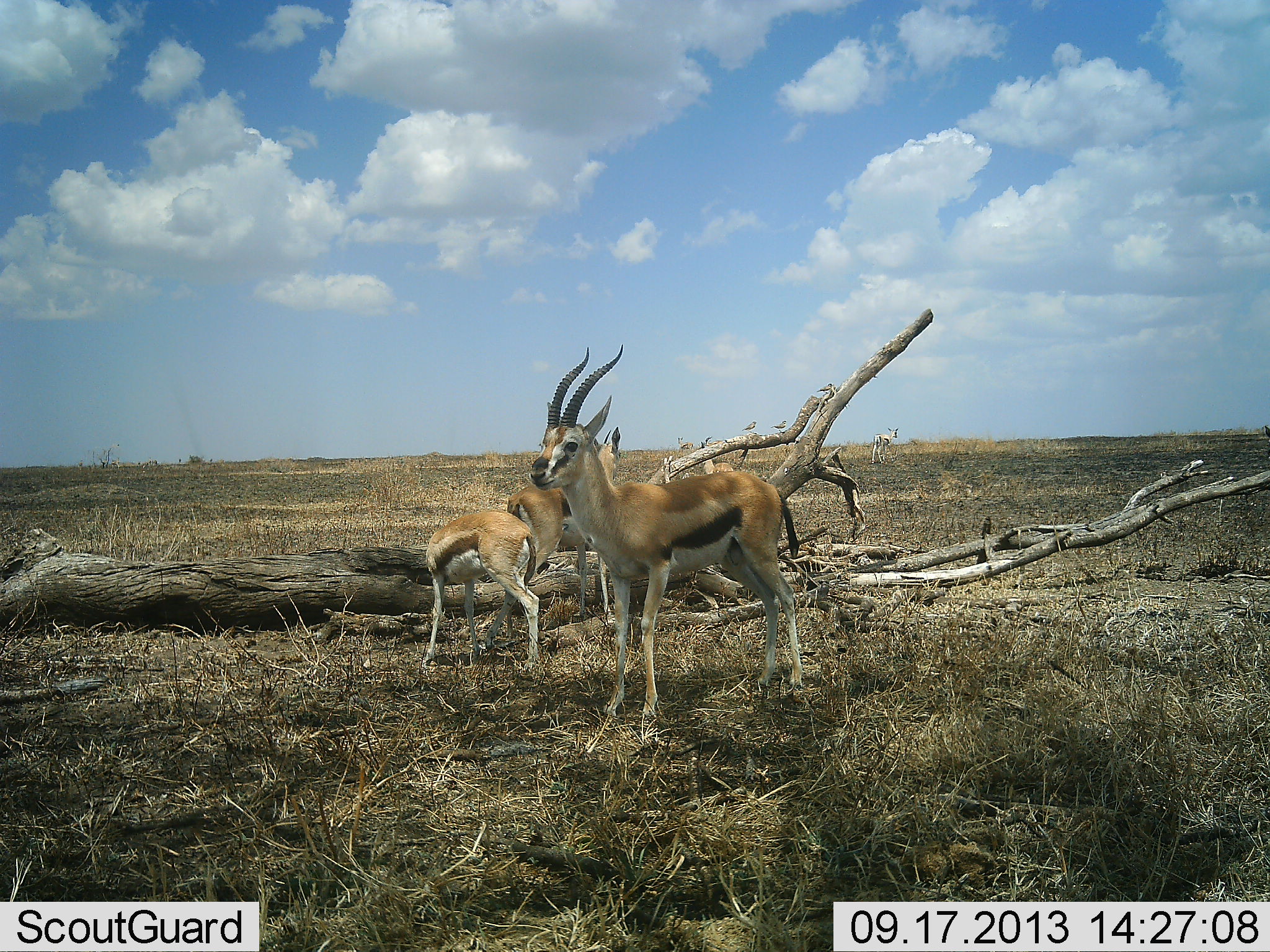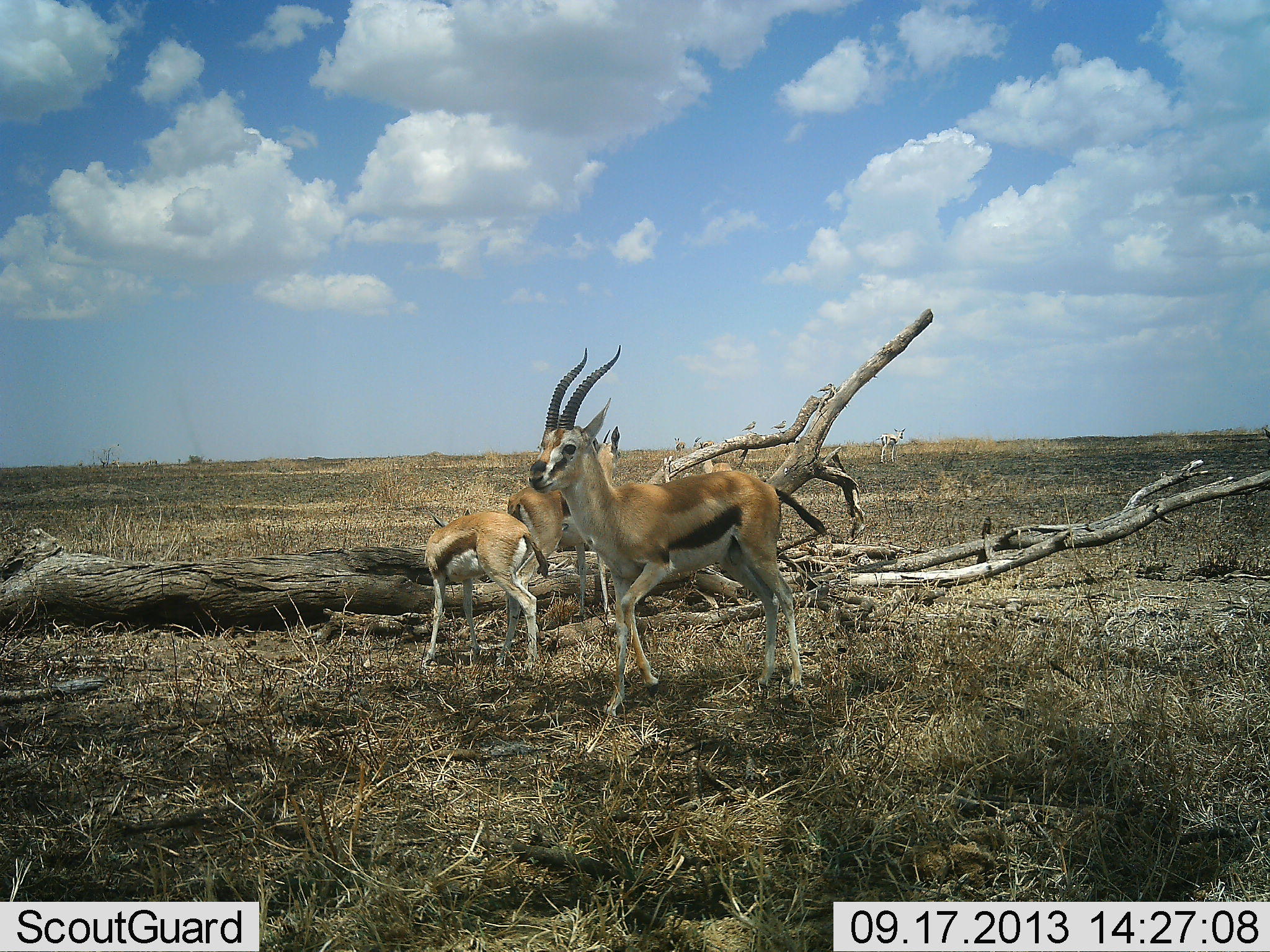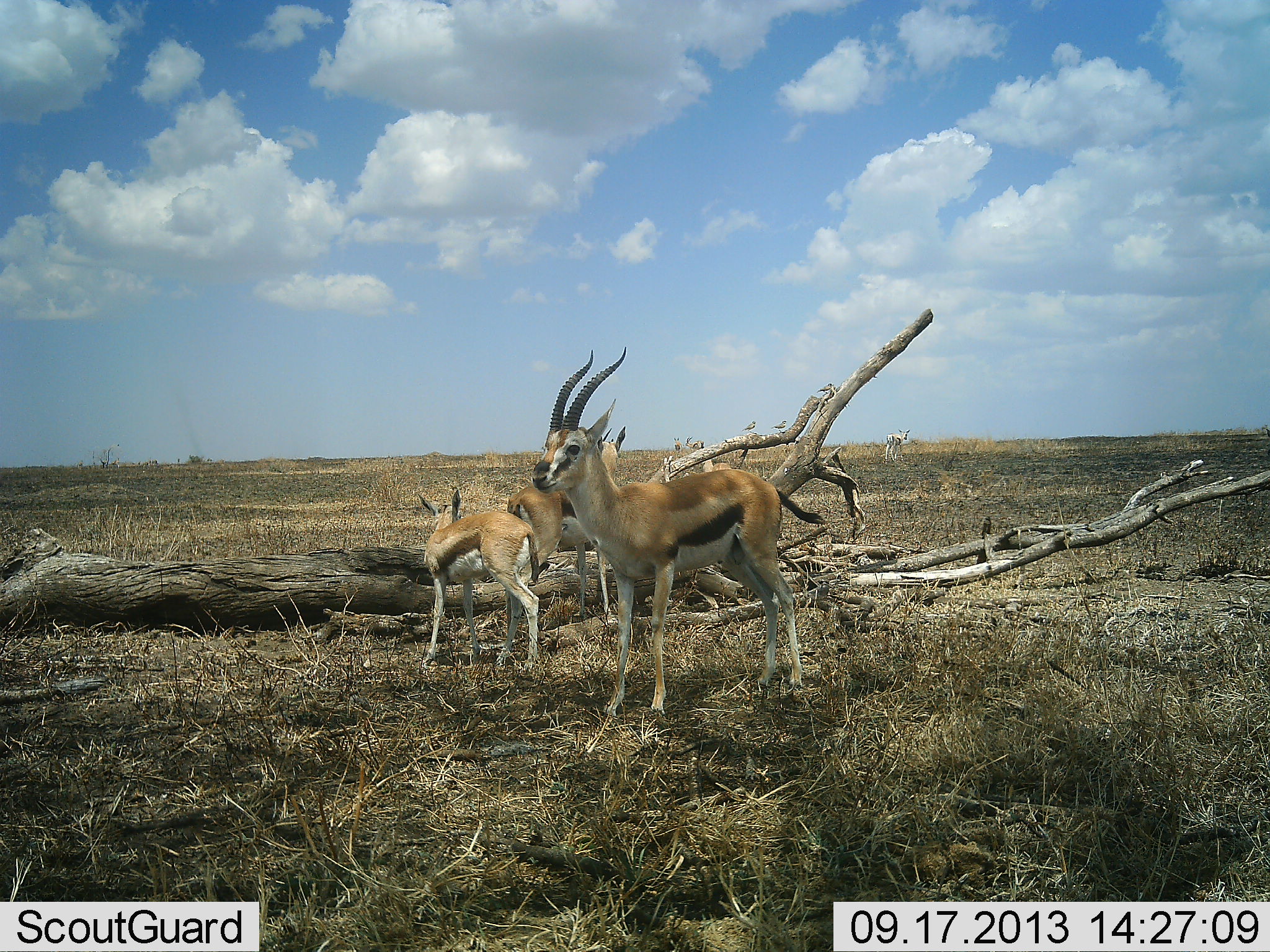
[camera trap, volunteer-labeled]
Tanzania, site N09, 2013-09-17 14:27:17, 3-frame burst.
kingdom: Animalia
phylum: Chordata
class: Mammalia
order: Artiodactyla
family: Bovidae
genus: Eudorcas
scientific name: Eudorcas thomsonii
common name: thomson's gazelle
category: gazellethomsons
Gazellethomsons (thomson's gazelle) (Eudorcas thomsonii), count 5. Behavior (volunteer vote fractions): standing 91%, resting 0%, moving 55%, interacting 0%. Young present (vote fraction): 36%. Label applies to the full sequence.